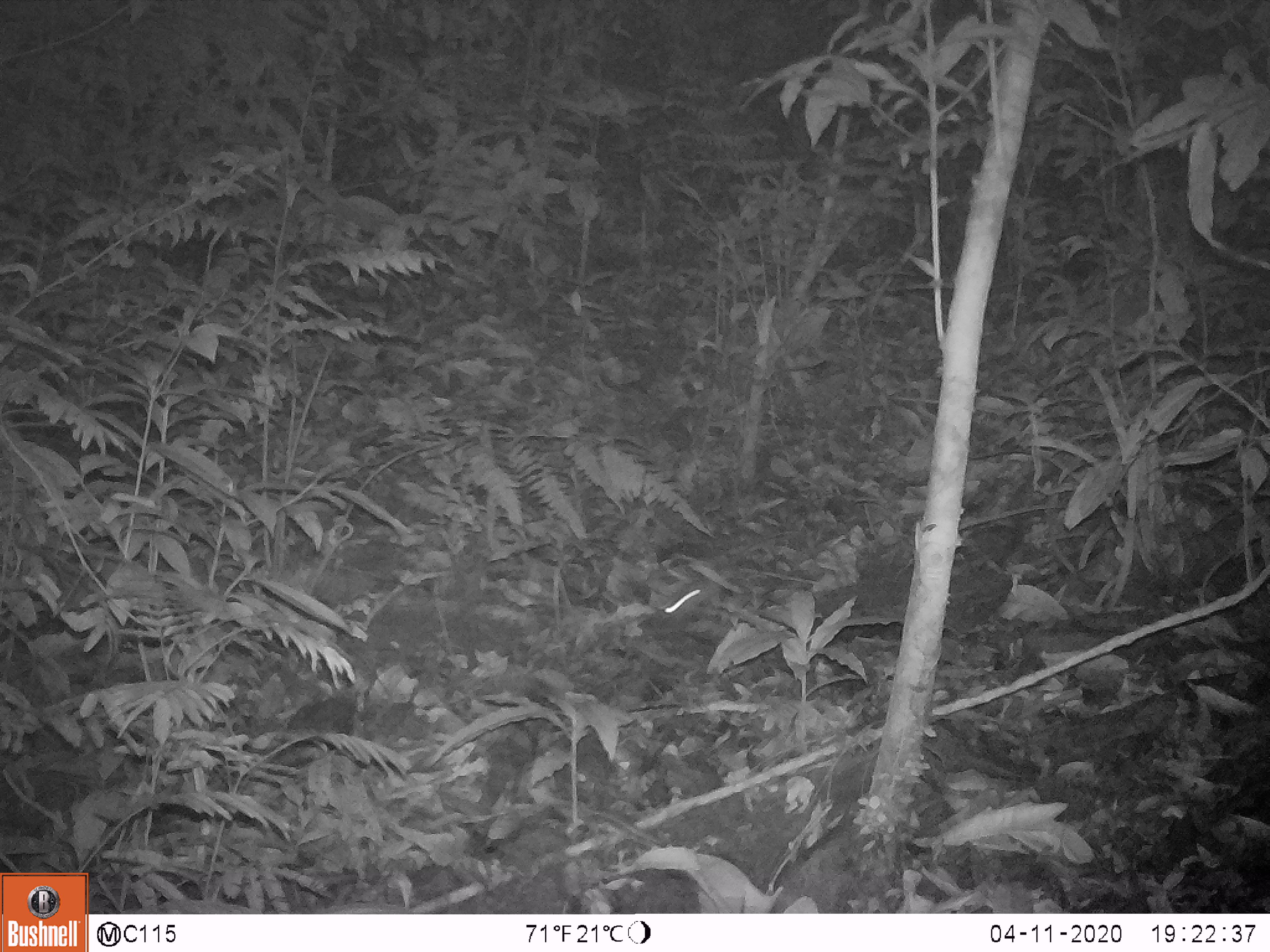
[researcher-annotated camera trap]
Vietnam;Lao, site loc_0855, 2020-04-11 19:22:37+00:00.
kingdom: Animalia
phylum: Chordata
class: Mammalia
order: Rodentia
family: Muridae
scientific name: Muridae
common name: old-world mice and rats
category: unidentified murid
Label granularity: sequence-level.